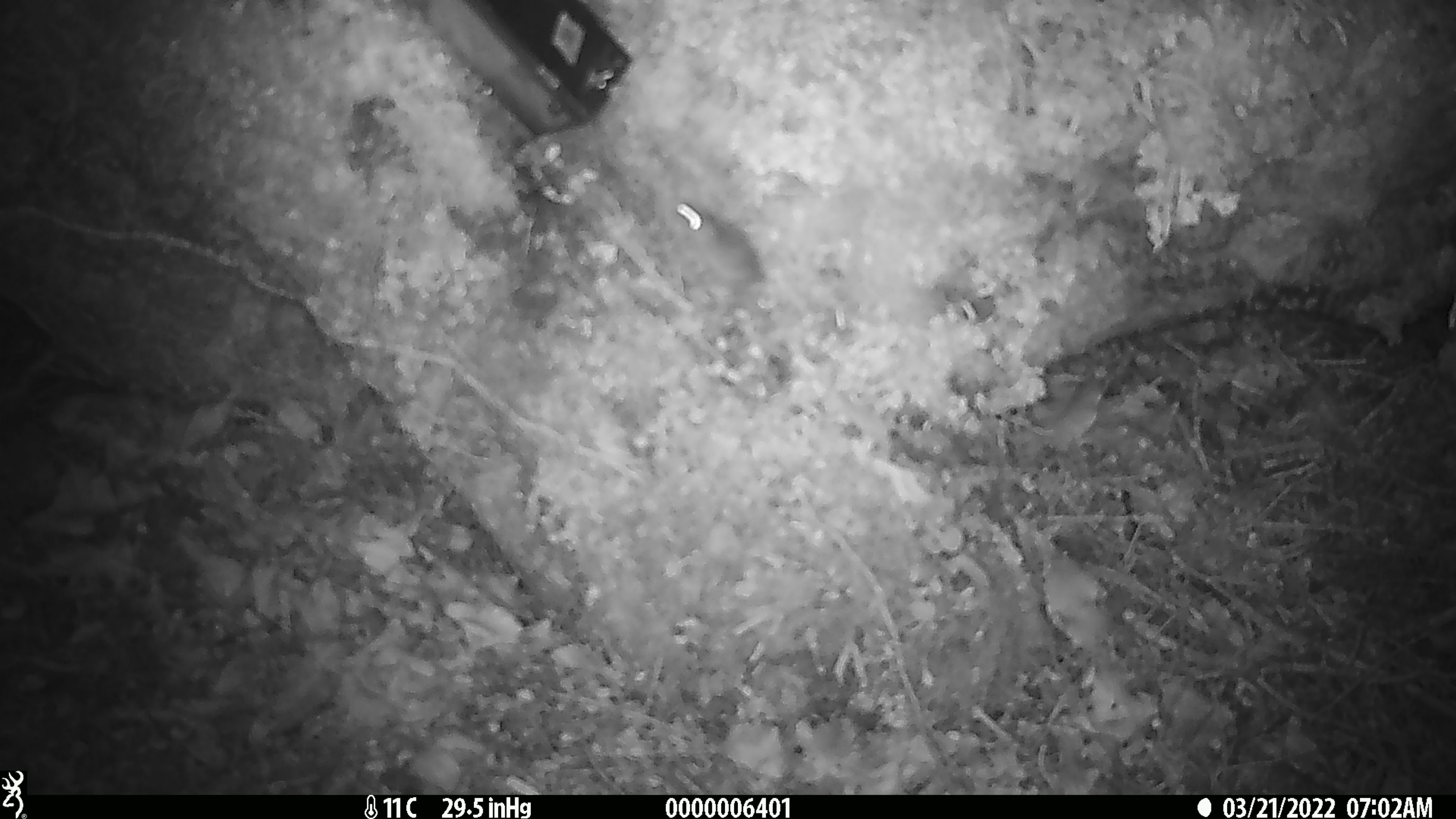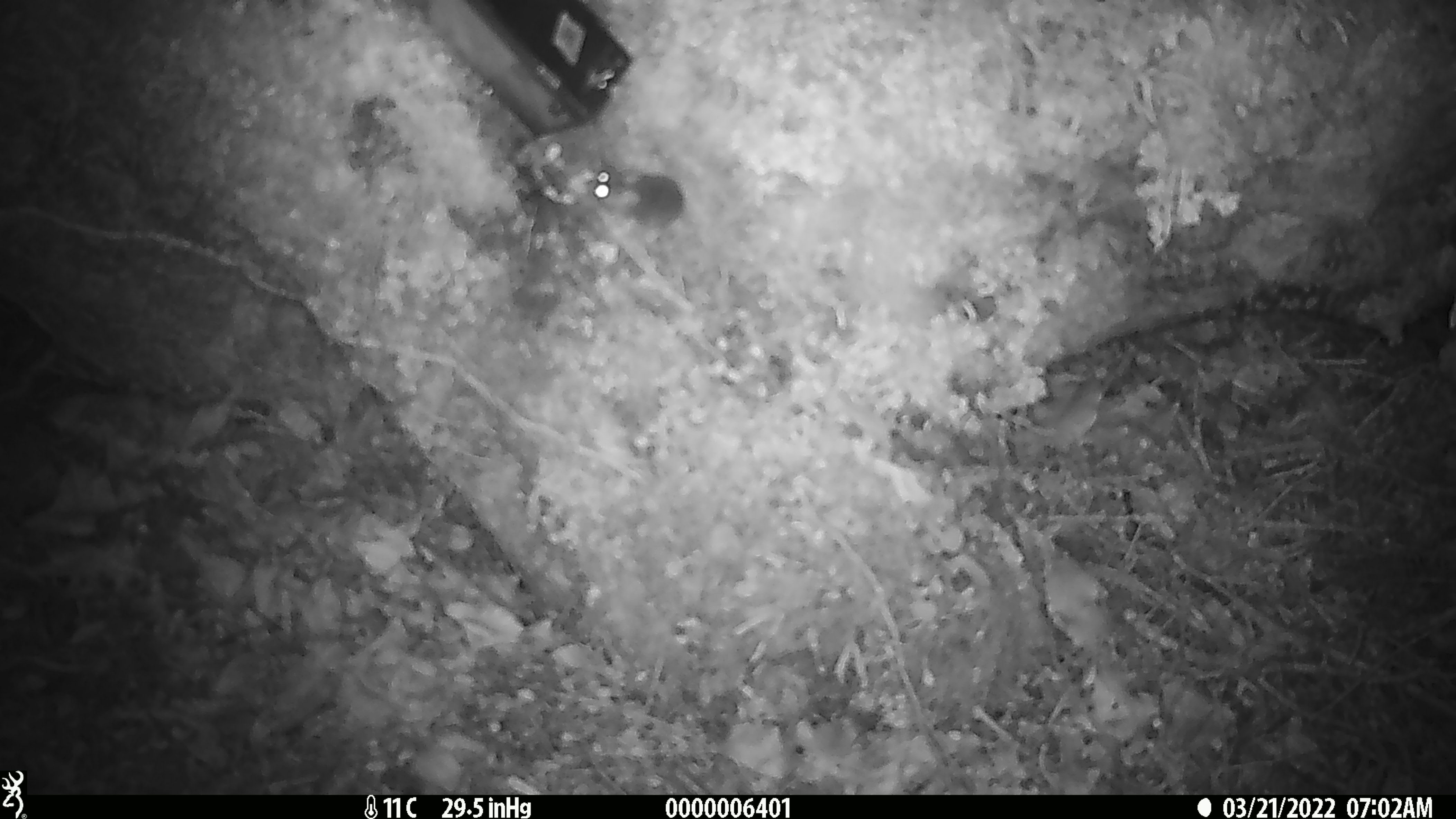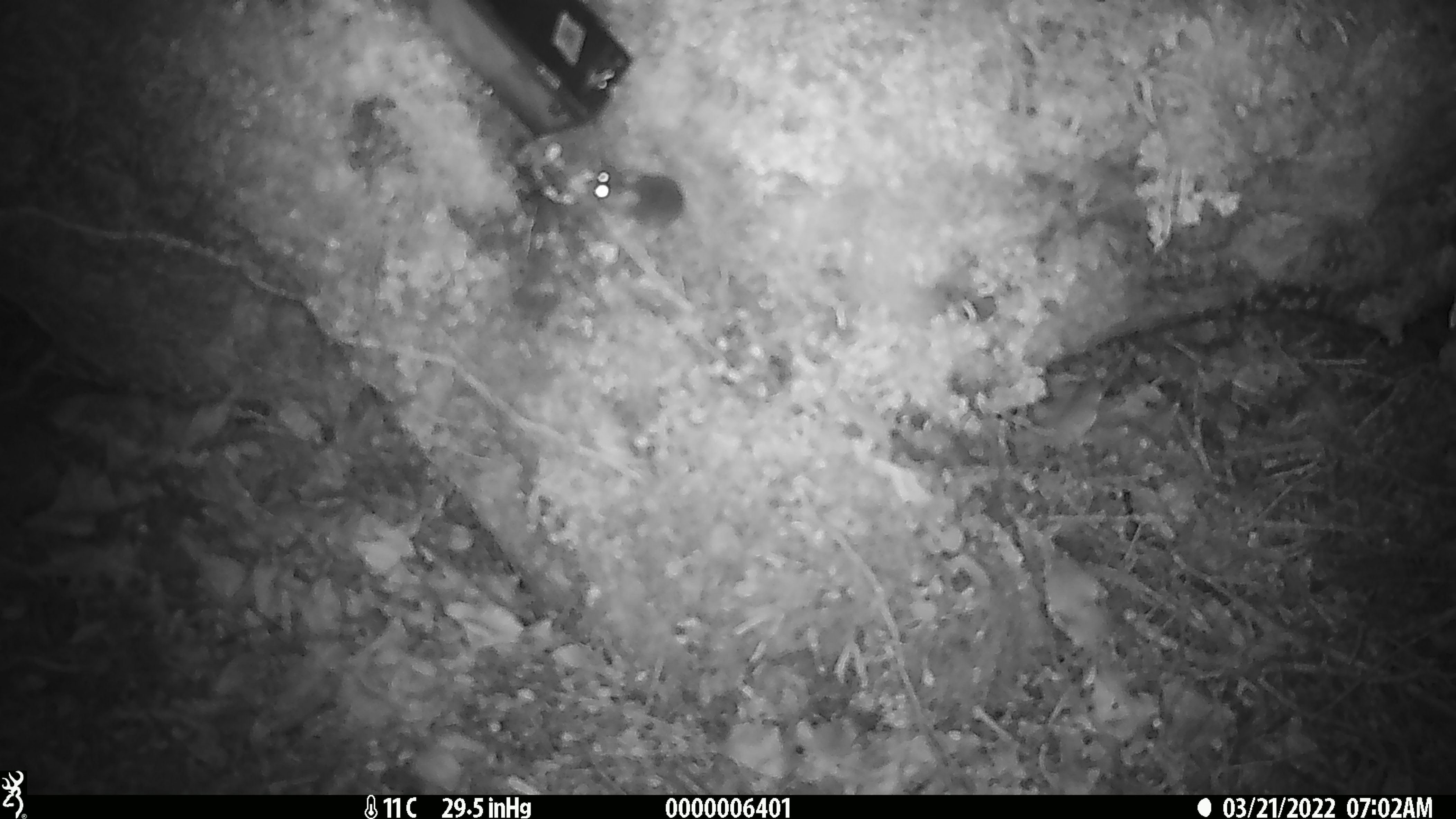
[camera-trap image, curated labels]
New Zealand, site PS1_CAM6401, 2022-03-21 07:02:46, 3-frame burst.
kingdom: Animalia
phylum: Chordata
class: Mammalia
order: Rodentia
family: Muridae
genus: Mus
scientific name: Mus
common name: mouse